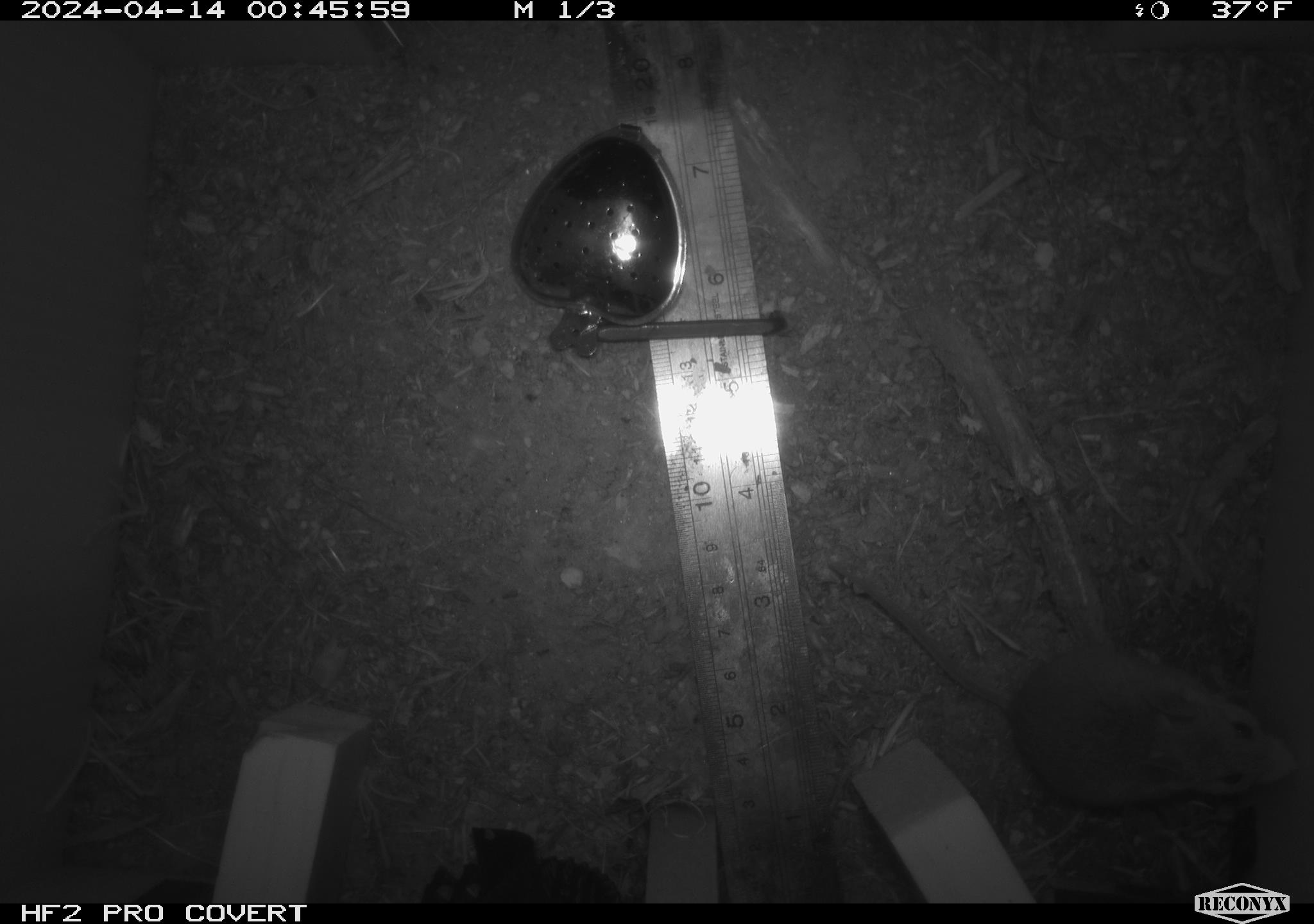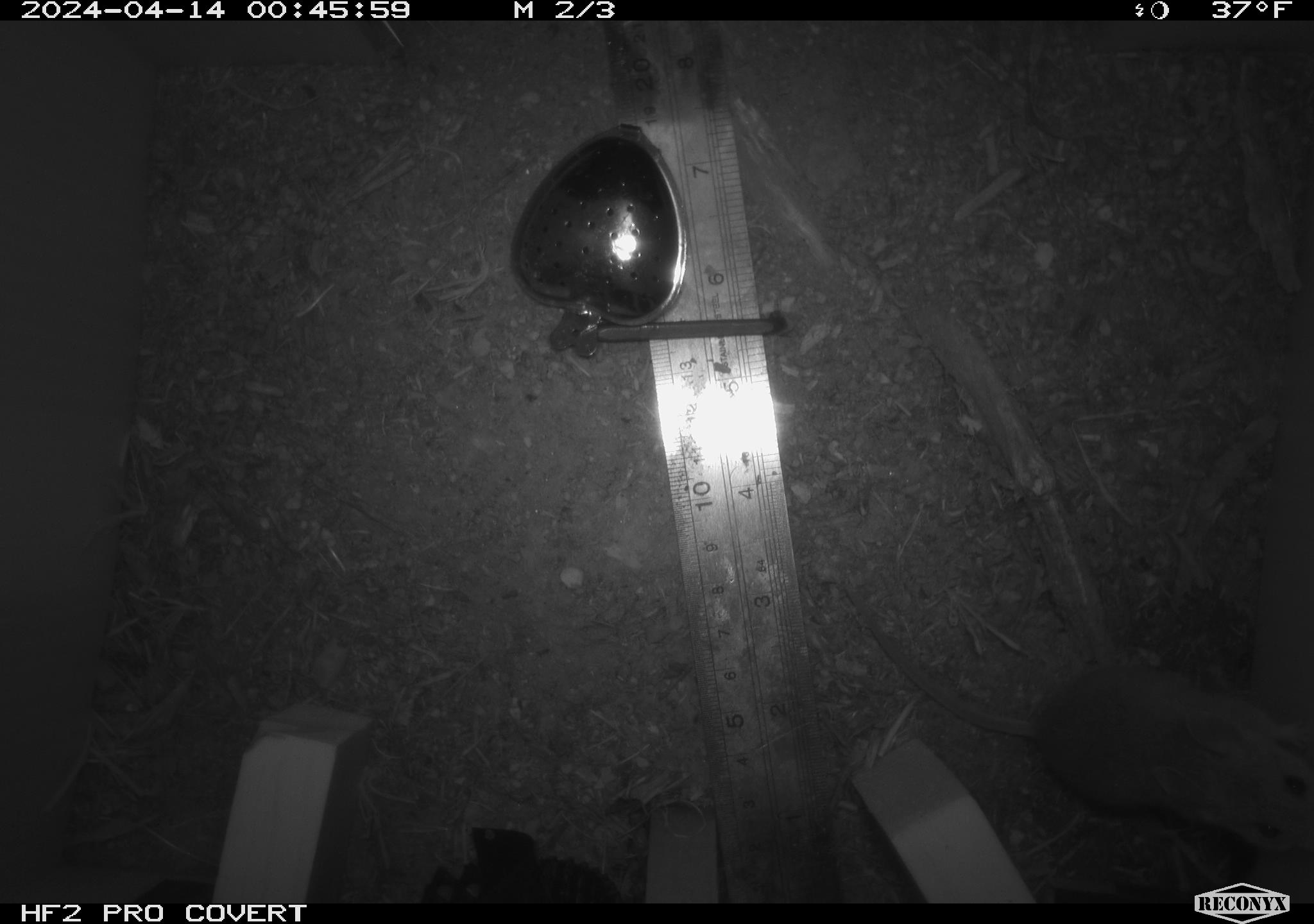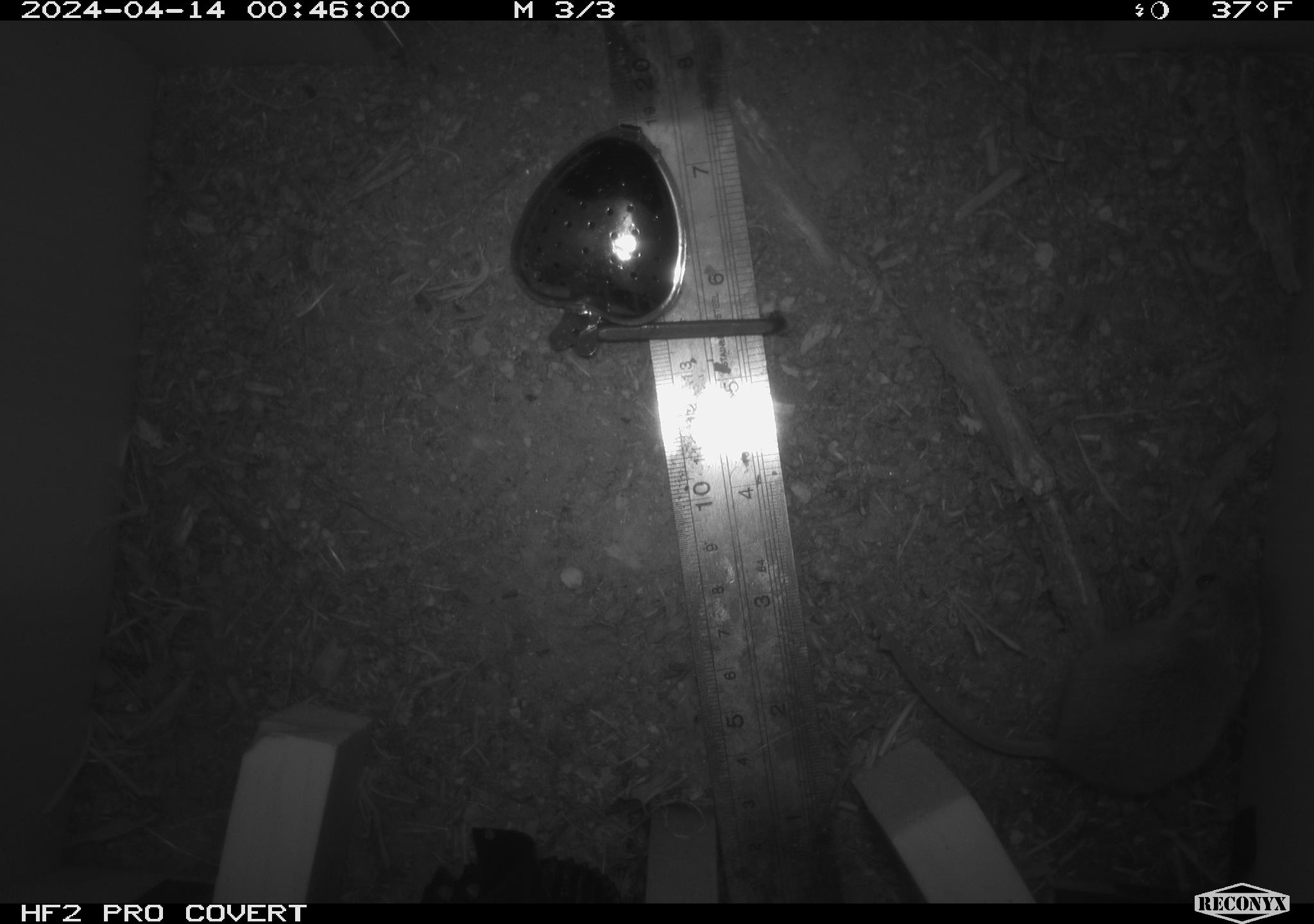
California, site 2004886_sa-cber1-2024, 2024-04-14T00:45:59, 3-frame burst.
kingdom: Animalia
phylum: Chordata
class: Mammalia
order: Rodentia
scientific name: Rodentia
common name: mouse species